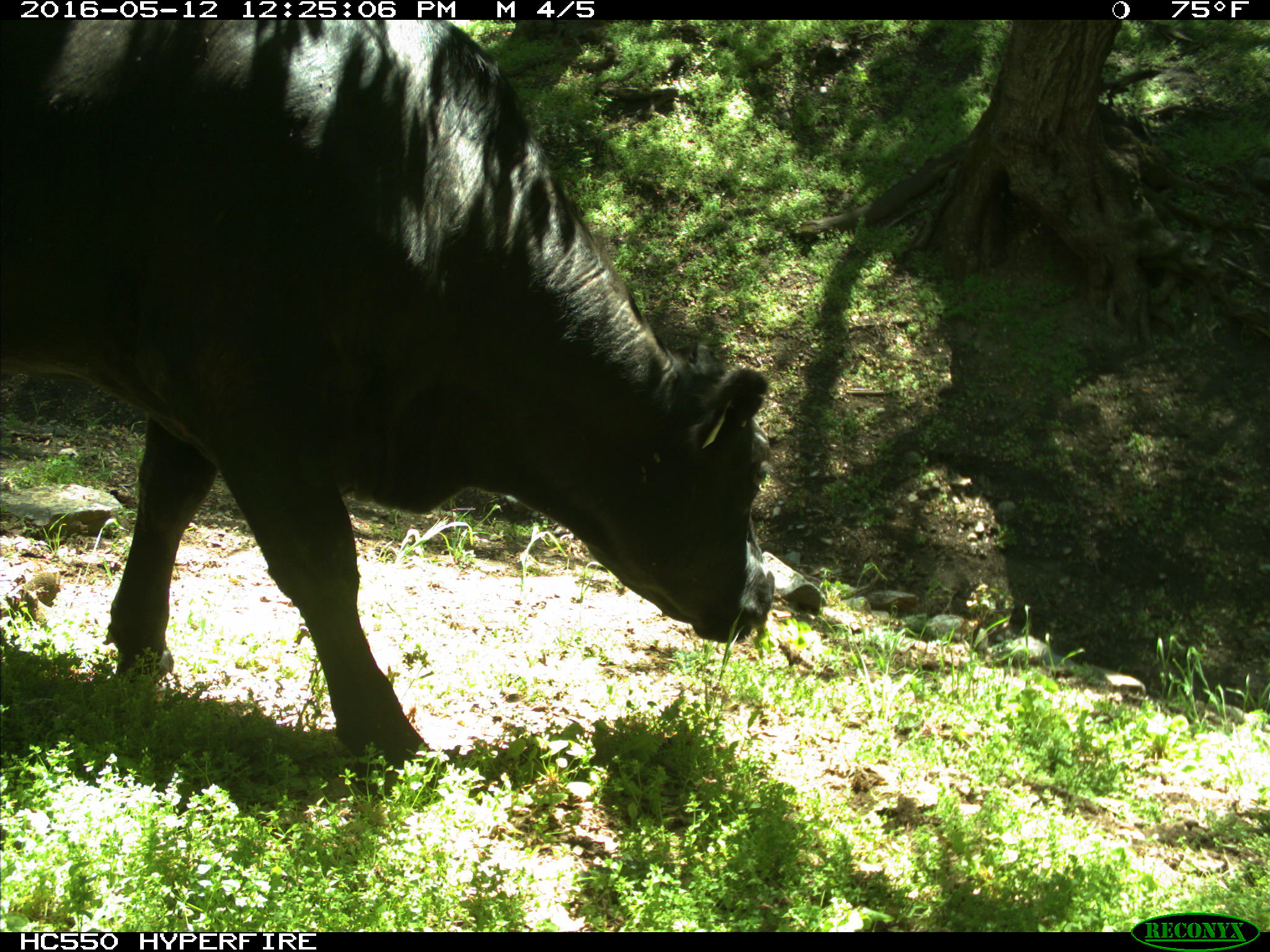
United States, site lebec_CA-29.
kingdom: Animalia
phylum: Chordata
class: Mammalia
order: Artiodactyla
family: Bovidae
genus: Bos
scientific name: Bos taurus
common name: domestic cow